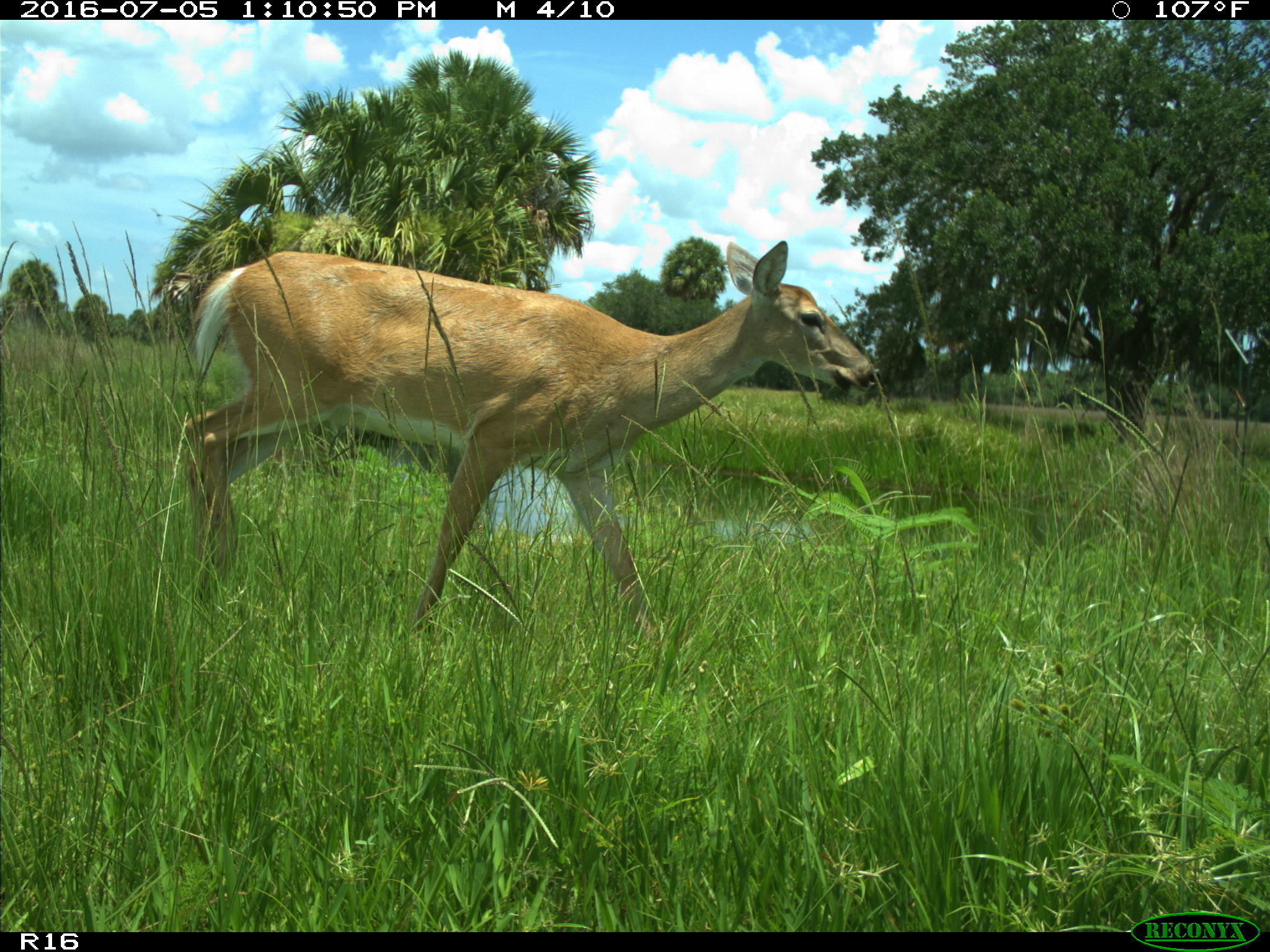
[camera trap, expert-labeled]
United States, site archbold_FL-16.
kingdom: Animalia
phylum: Chordata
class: Mammalia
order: Artiodactyla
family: Cervidae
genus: Odocoileus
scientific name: Odocoileus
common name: deer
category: unidentified deer